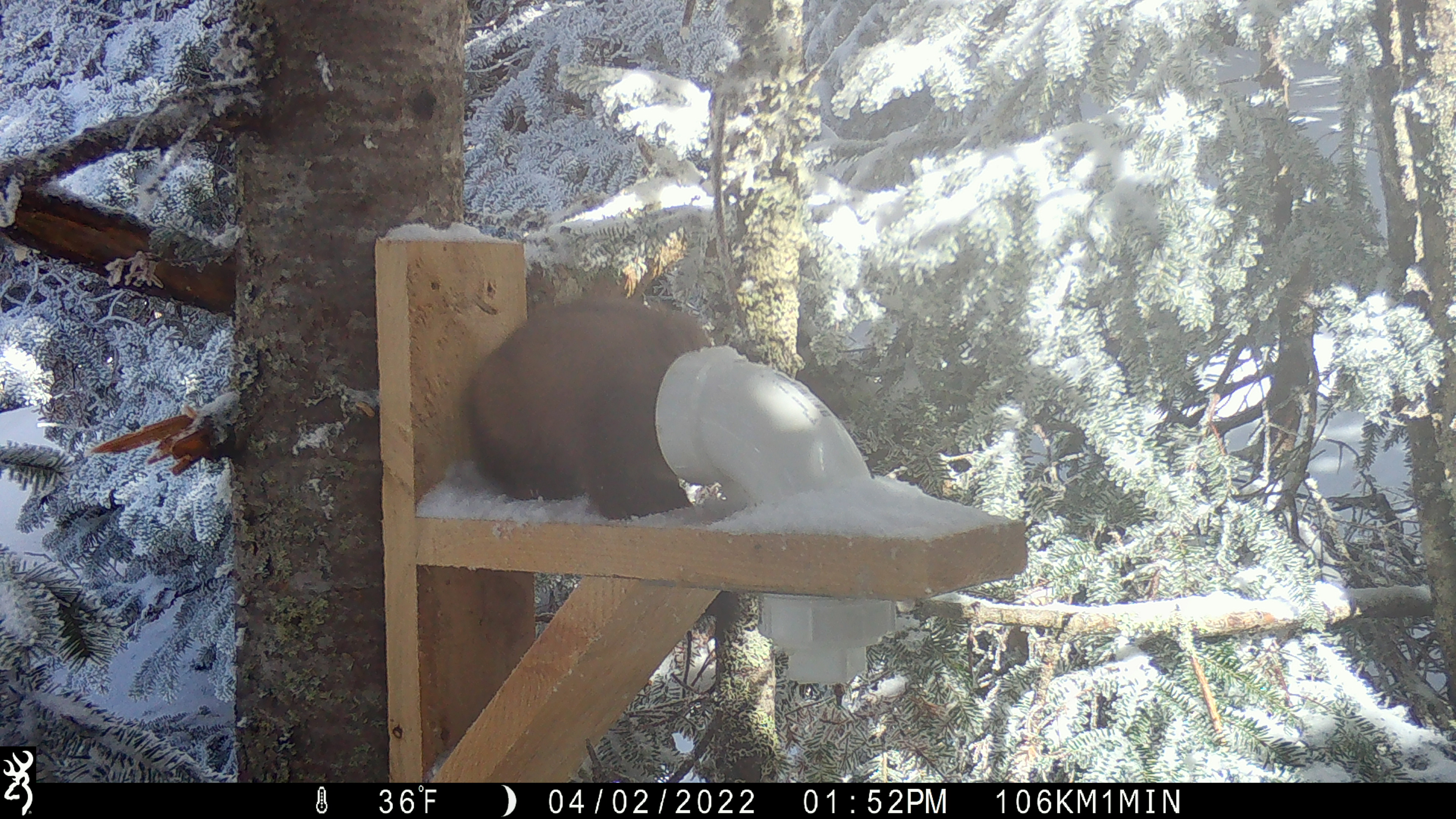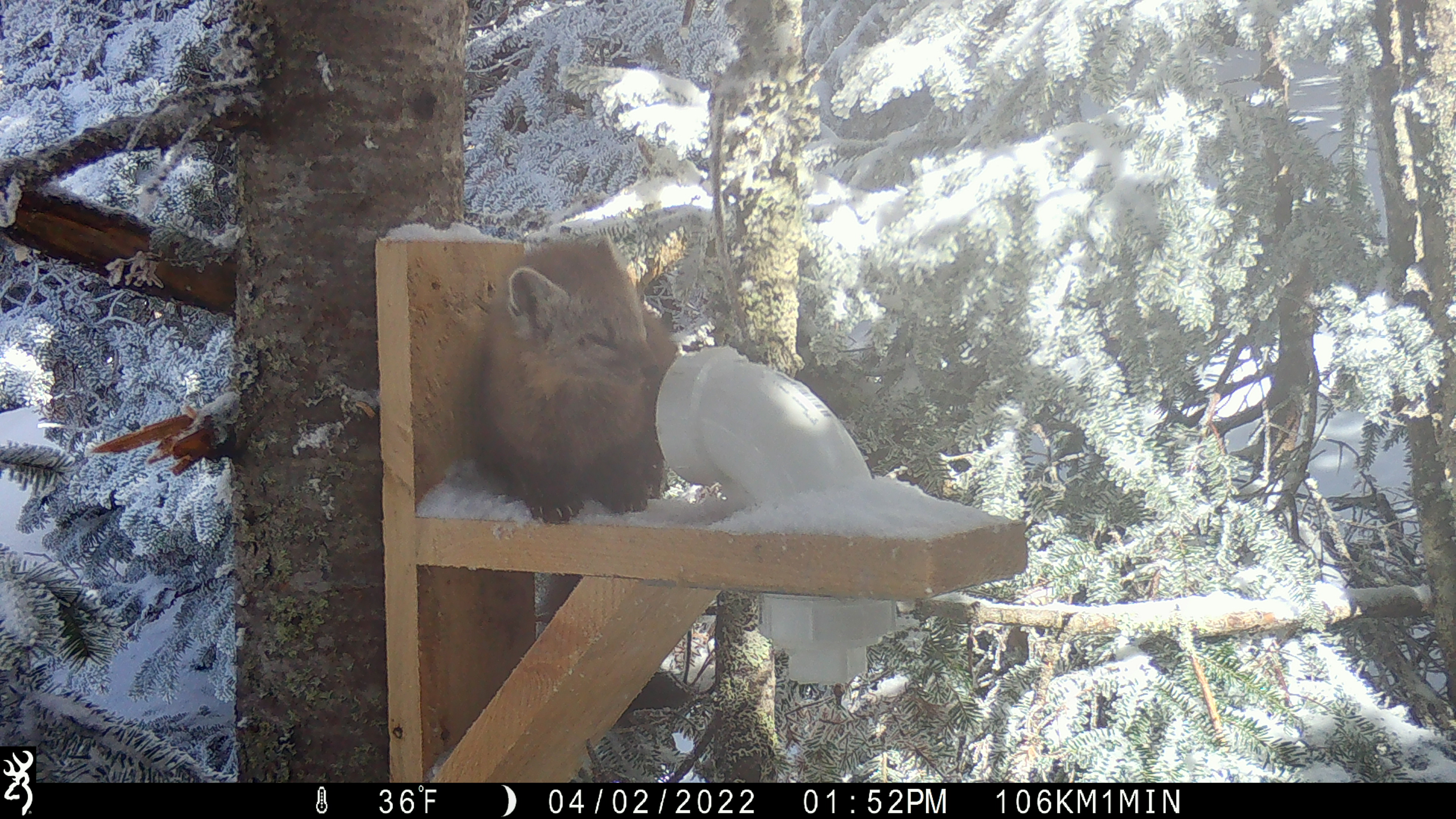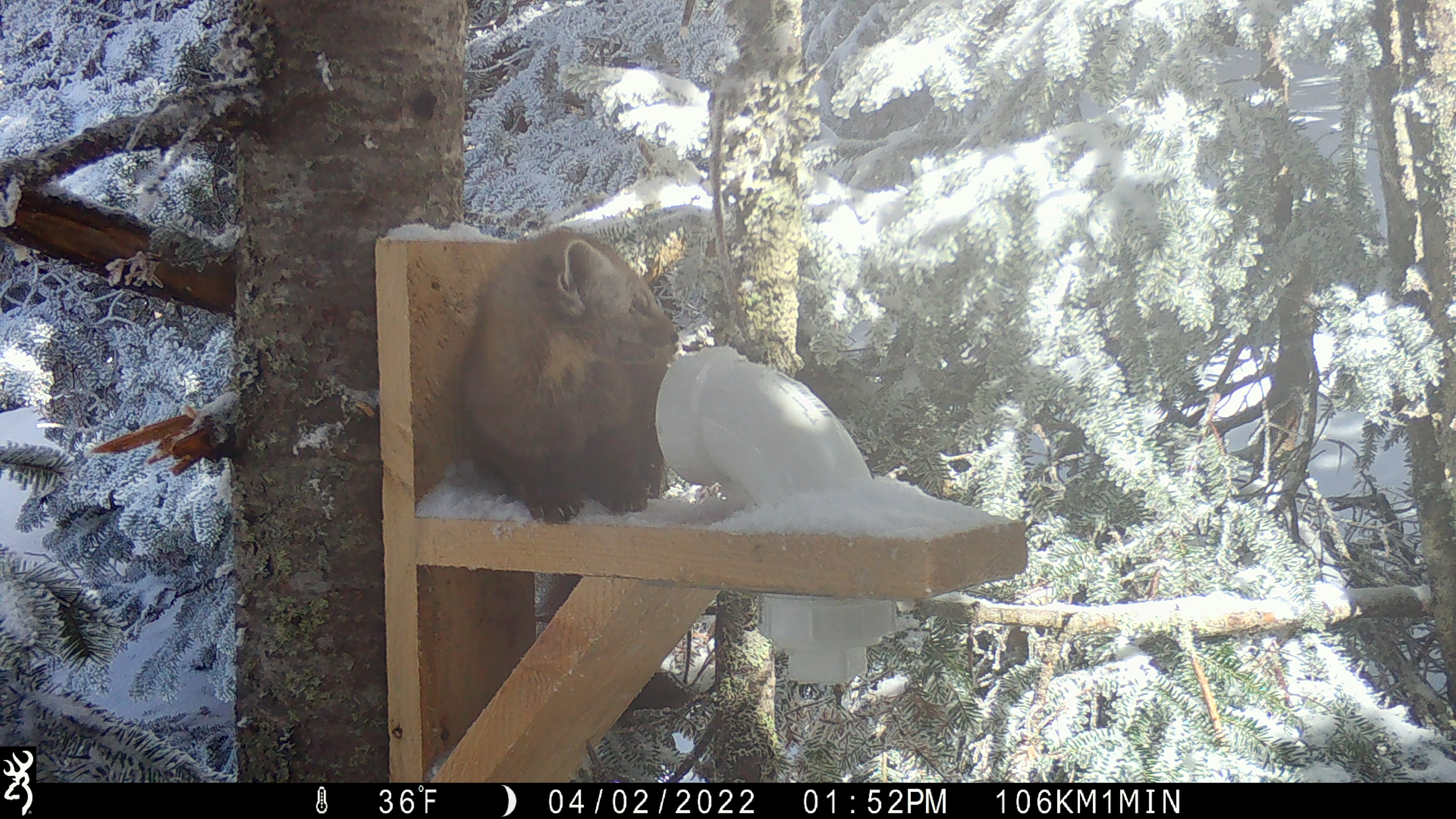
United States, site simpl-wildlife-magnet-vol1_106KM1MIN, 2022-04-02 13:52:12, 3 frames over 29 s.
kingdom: Animalia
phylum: Chordata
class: Mammalia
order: Carnivora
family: Mustelidae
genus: Martes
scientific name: Martes americana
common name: american marten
American marten (Martes americana).